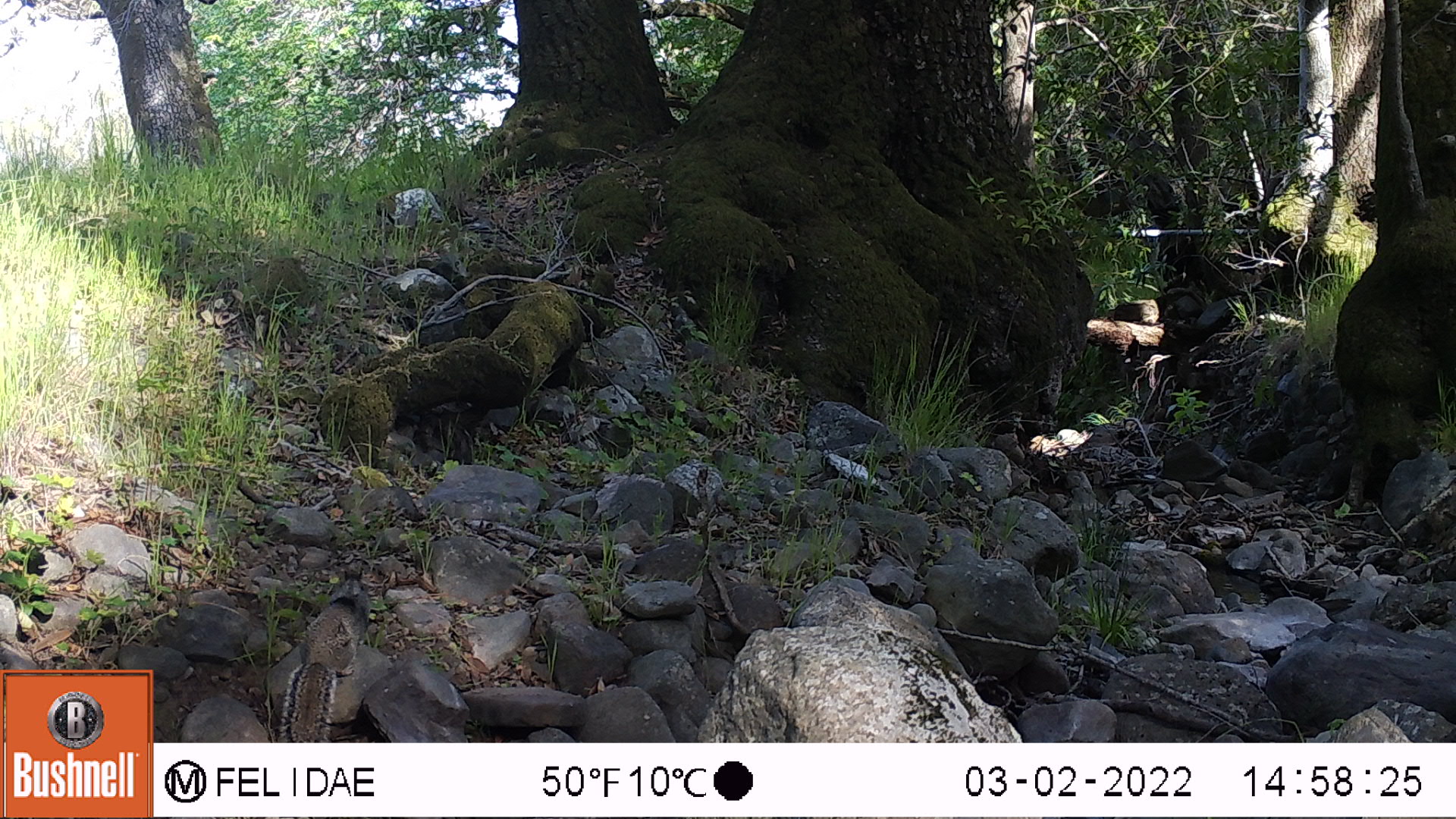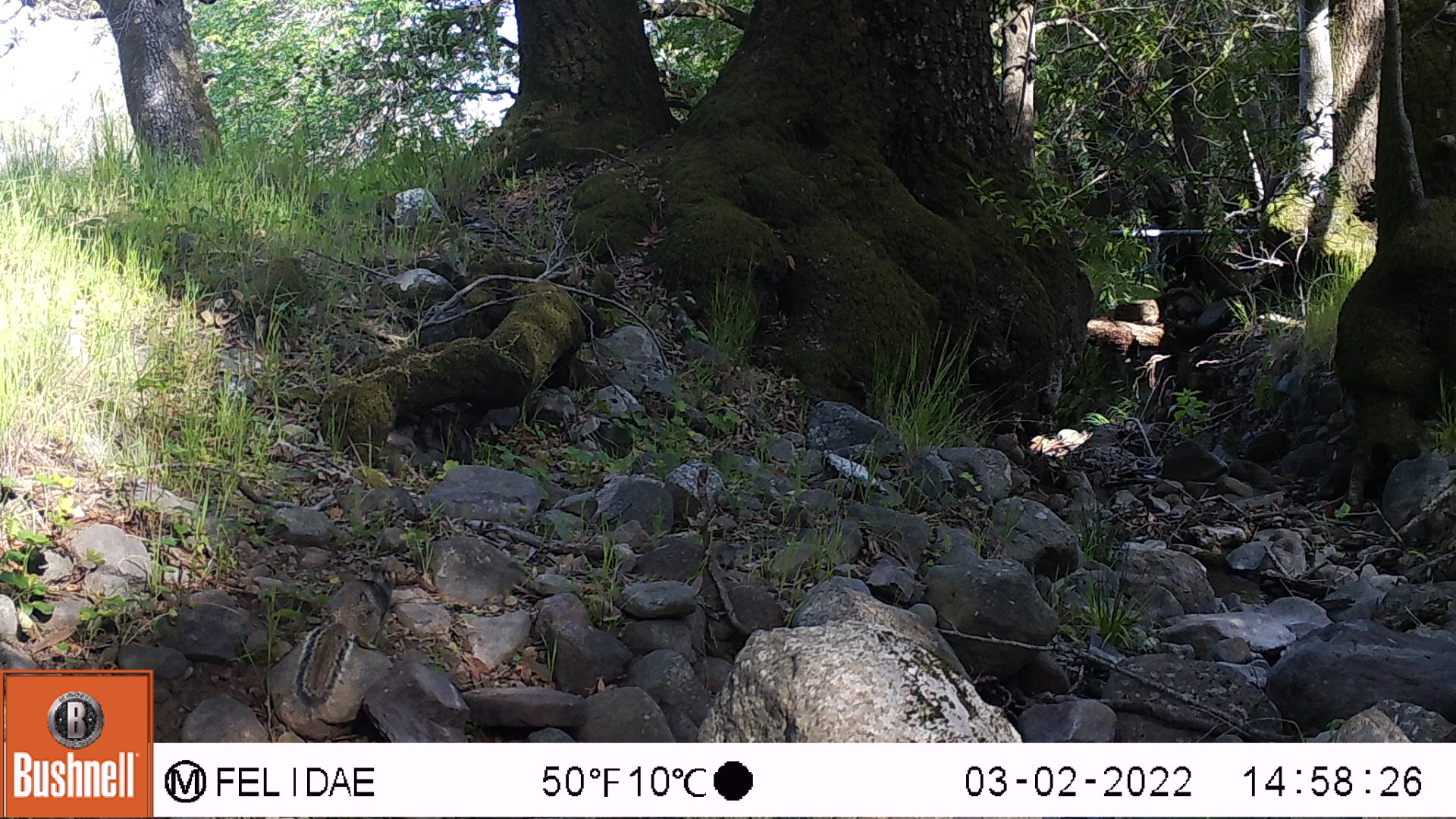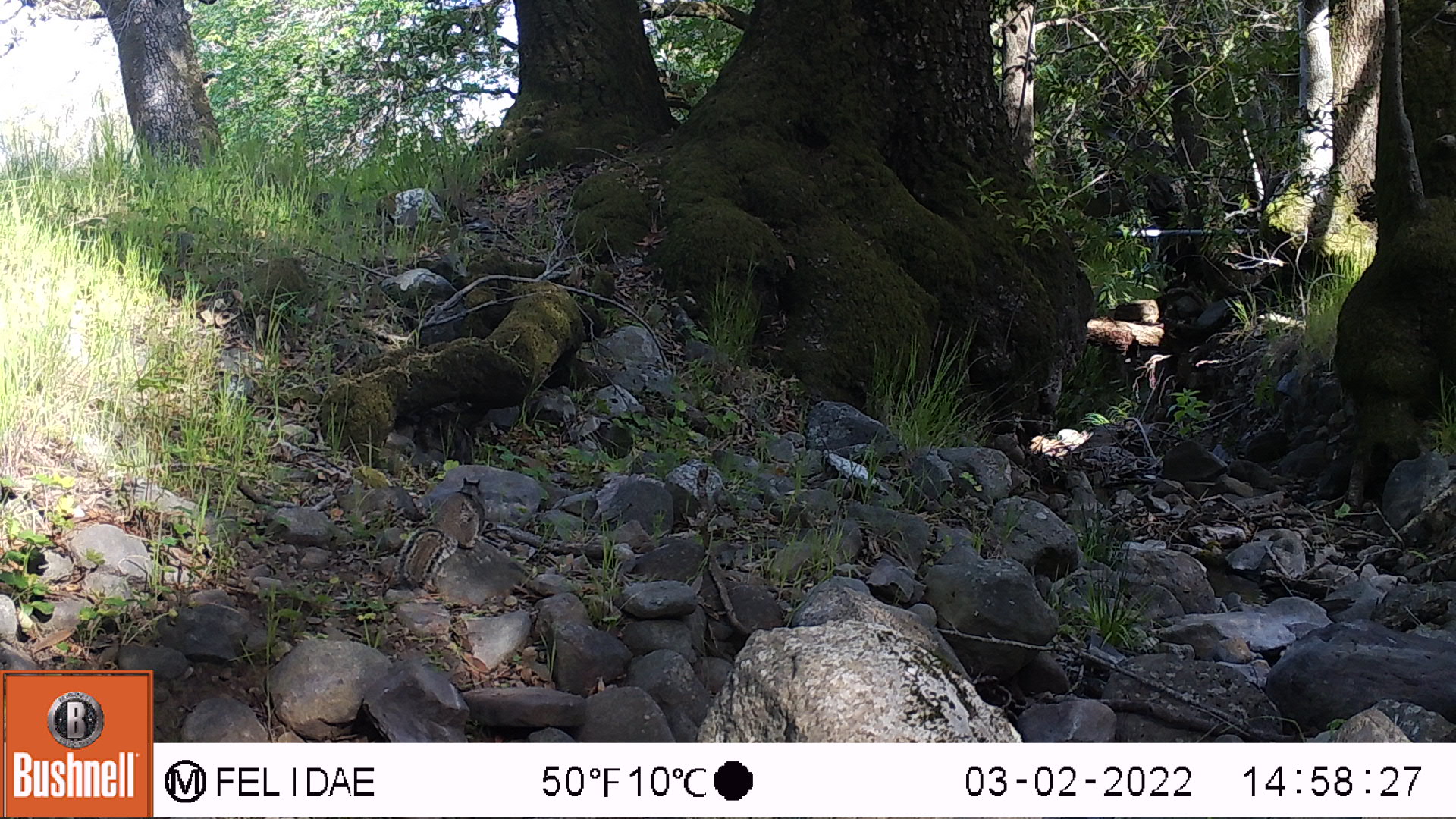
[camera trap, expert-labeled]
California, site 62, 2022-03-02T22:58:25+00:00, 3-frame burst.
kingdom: Animalia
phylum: Chordata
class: Mammalia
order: Rodentia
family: Sciuridae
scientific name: Sciuridae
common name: squirrel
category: unknown squirrel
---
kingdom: Animalia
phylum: Chordata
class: Mammalia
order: Rodentia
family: Sciuridae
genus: Sciurus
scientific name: Sciurus griseus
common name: western gray squirrel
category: western grey squirrel